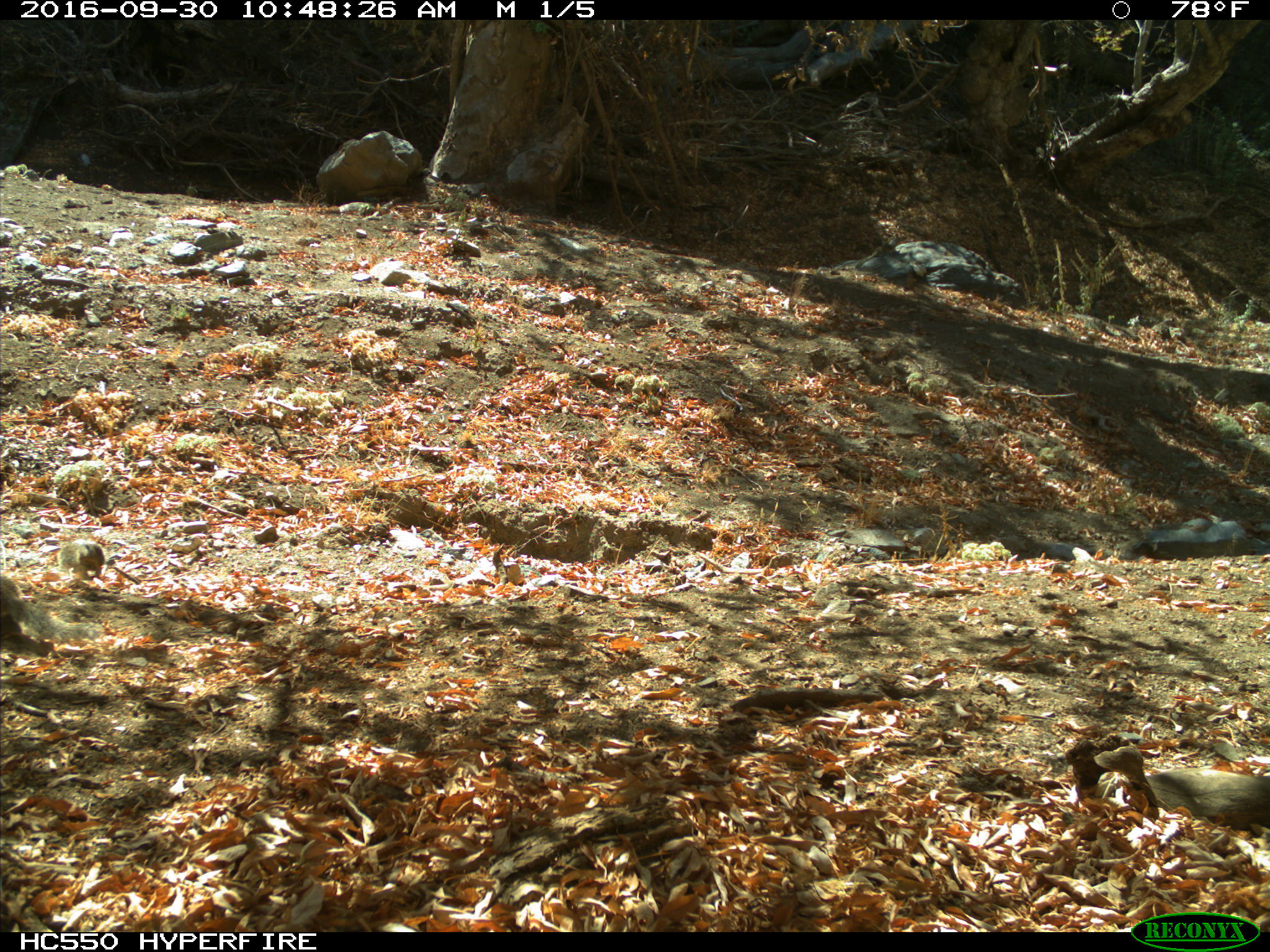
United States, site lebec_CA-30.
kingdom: Animalia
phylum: Chordata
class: Mammalia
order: Rodentia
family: Sciuridae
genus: Otospermophilus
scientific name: Otospermophilus beecheyi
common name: california ground squirrel